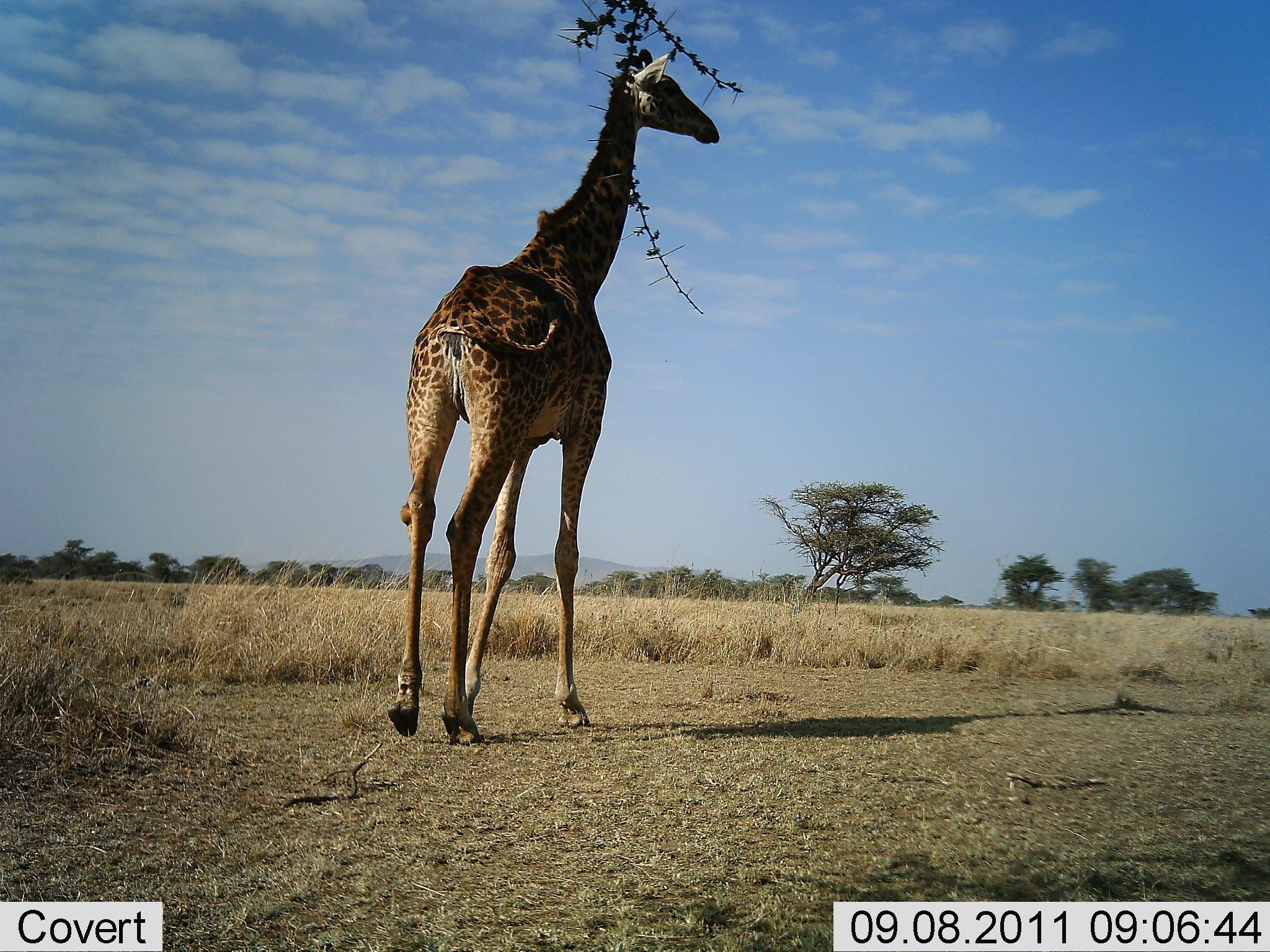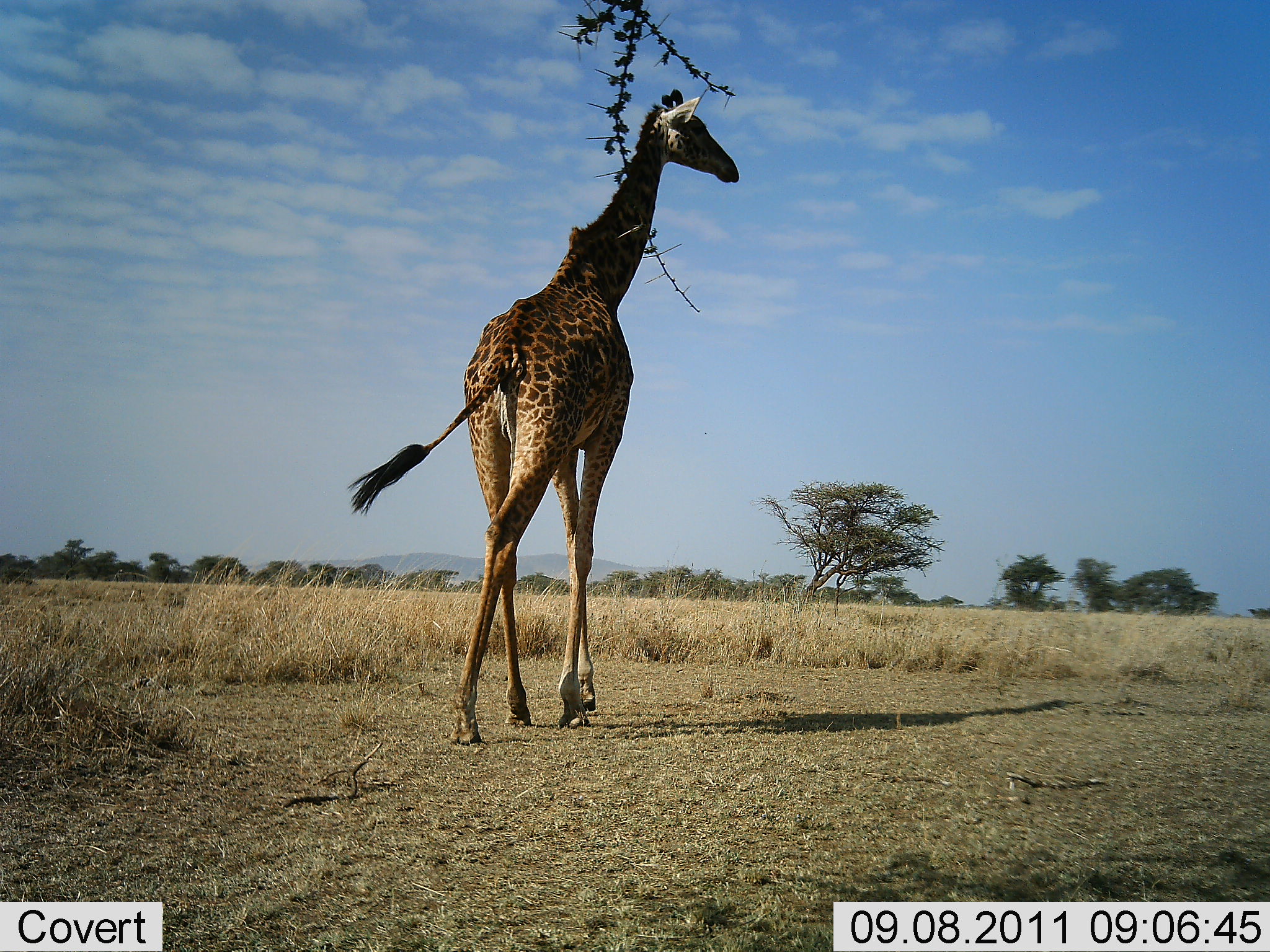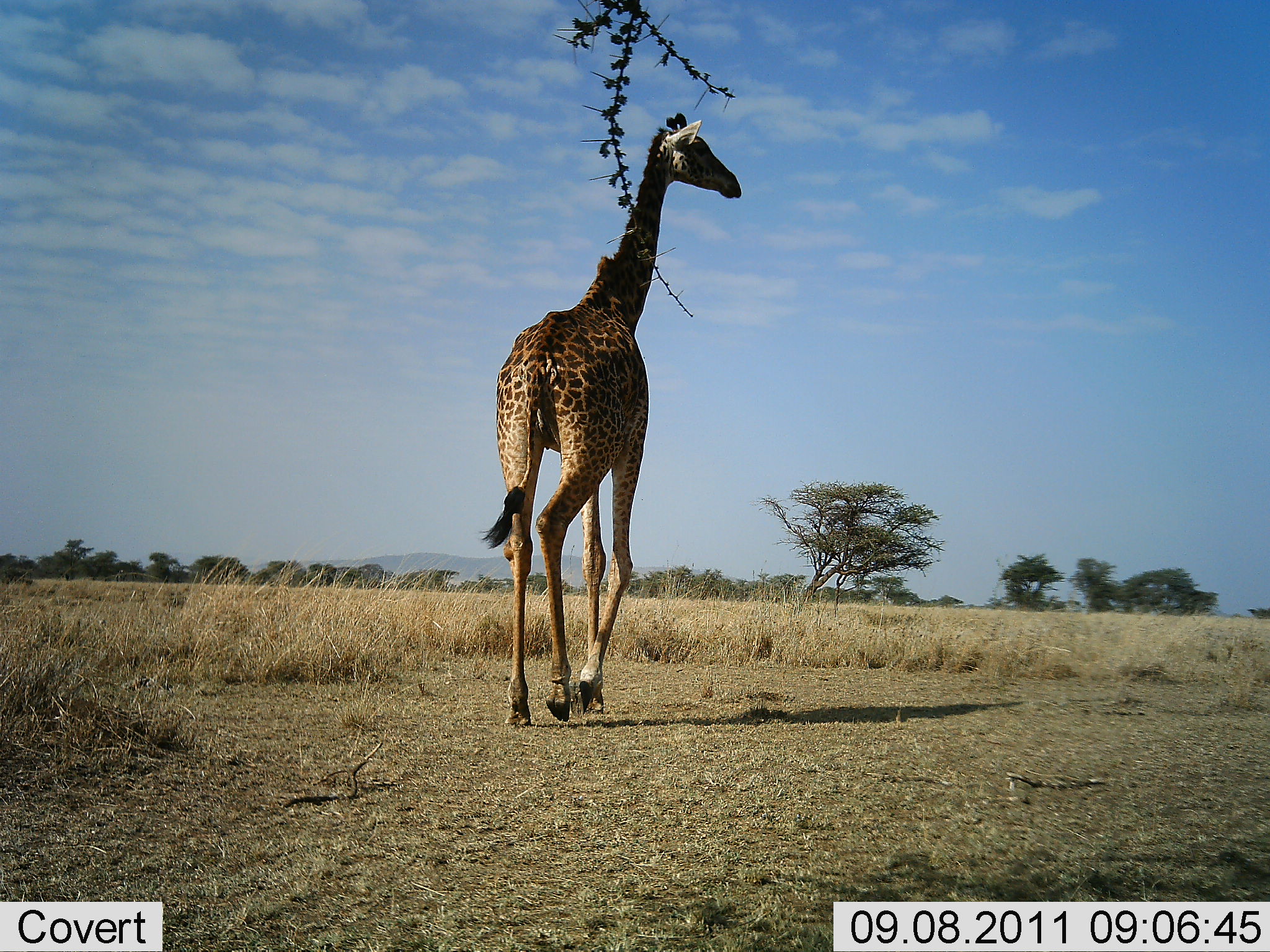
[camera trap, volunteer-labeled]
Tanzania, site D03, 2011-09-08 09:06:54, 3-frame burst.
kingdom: Animalia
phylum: Chordata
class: Mammalia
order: Artiodactyla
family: Giraffidae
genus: Giraffa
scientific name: Giraffa camelopardalis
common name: giraffe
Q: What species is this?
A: Giraffe (Giraffa camelopardalis).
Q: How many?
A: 1.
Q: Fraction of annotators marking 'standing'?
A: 8%.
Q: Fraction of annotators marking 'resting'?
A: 0%.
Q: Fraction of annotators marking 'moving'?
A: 100%.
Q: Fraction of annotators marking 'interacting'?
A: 0%.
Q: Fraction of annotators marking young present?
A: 0%.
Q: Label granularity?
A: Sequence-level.